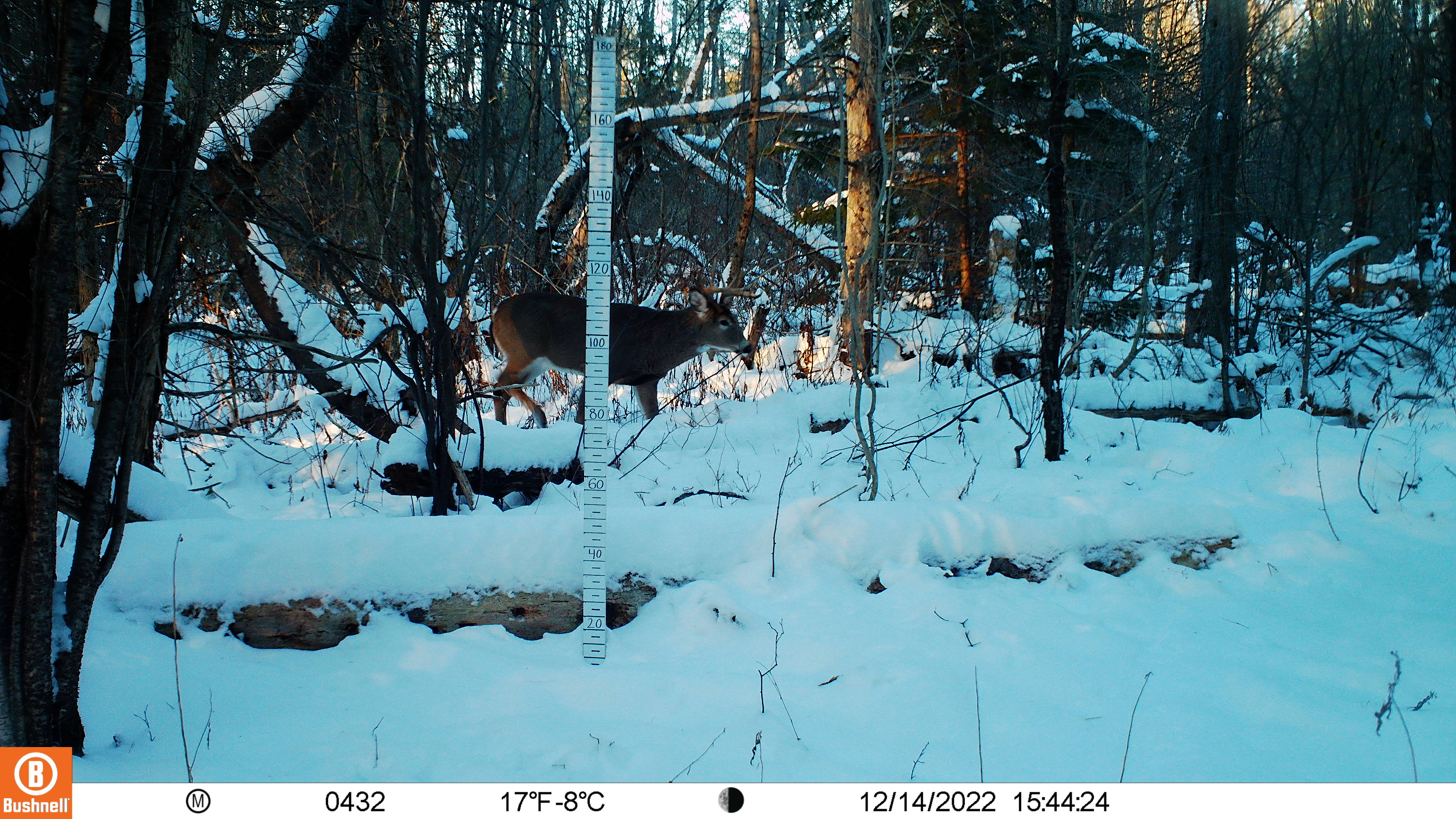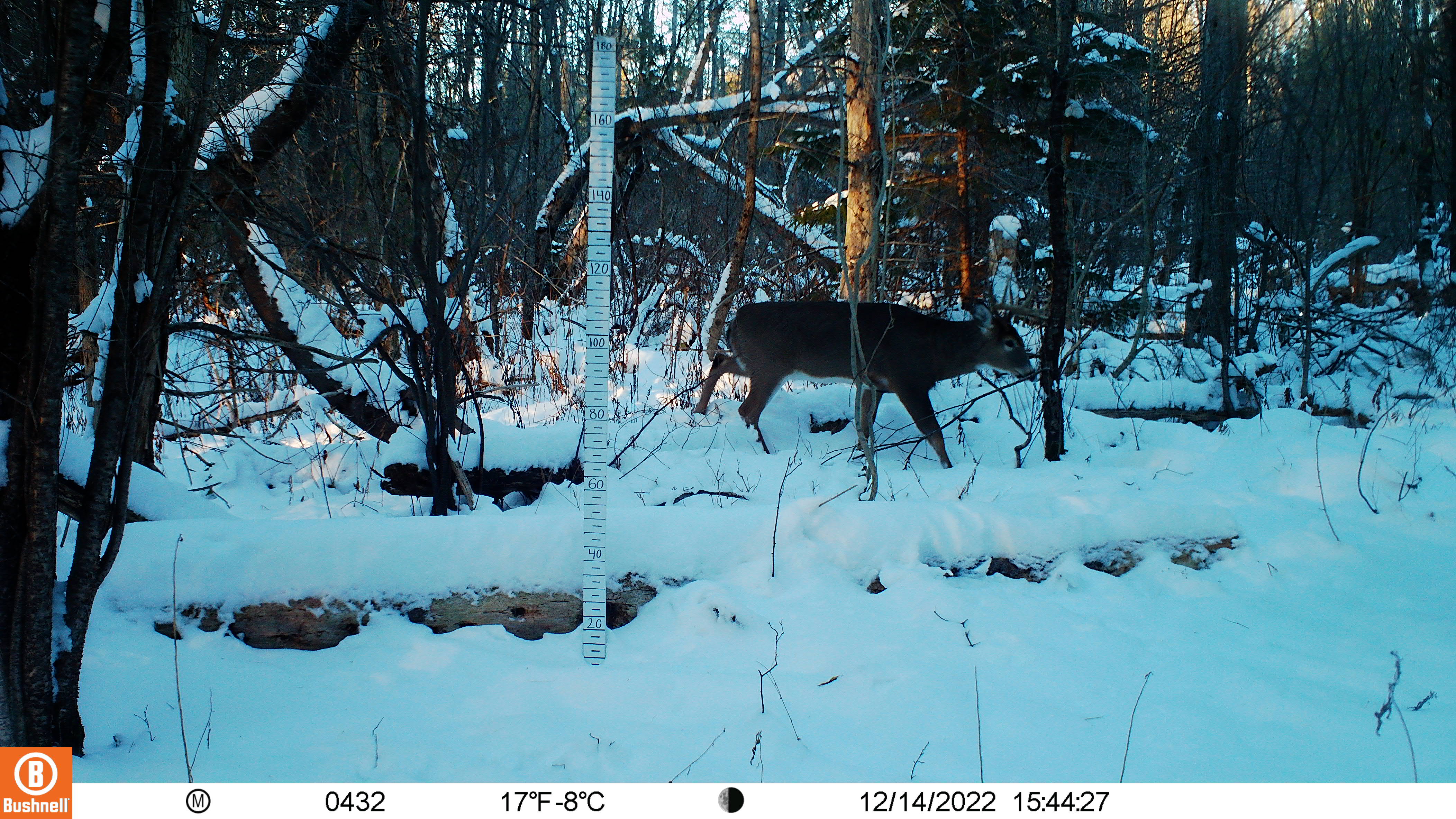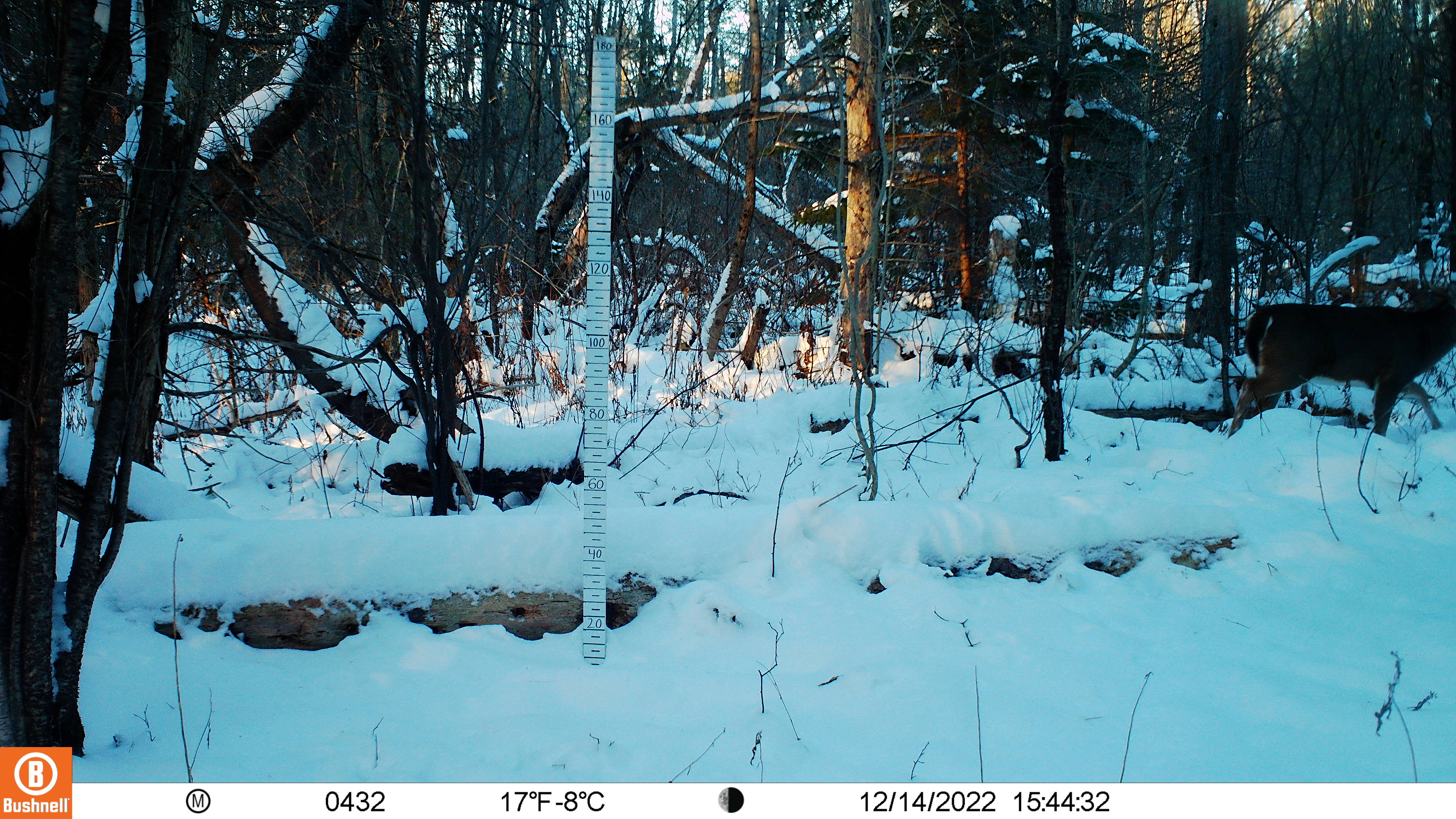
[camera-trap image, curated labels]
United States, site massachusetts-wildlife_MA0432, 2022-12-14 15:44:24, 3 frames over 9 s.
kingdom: Animalia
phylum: Chordata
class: Mammalia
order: Artiodactyla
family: Cervidae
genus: Odocoileus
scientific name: Odocoileus virginianus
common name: white-tailed deer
White-tailed deer (Odocoileus virginianus).